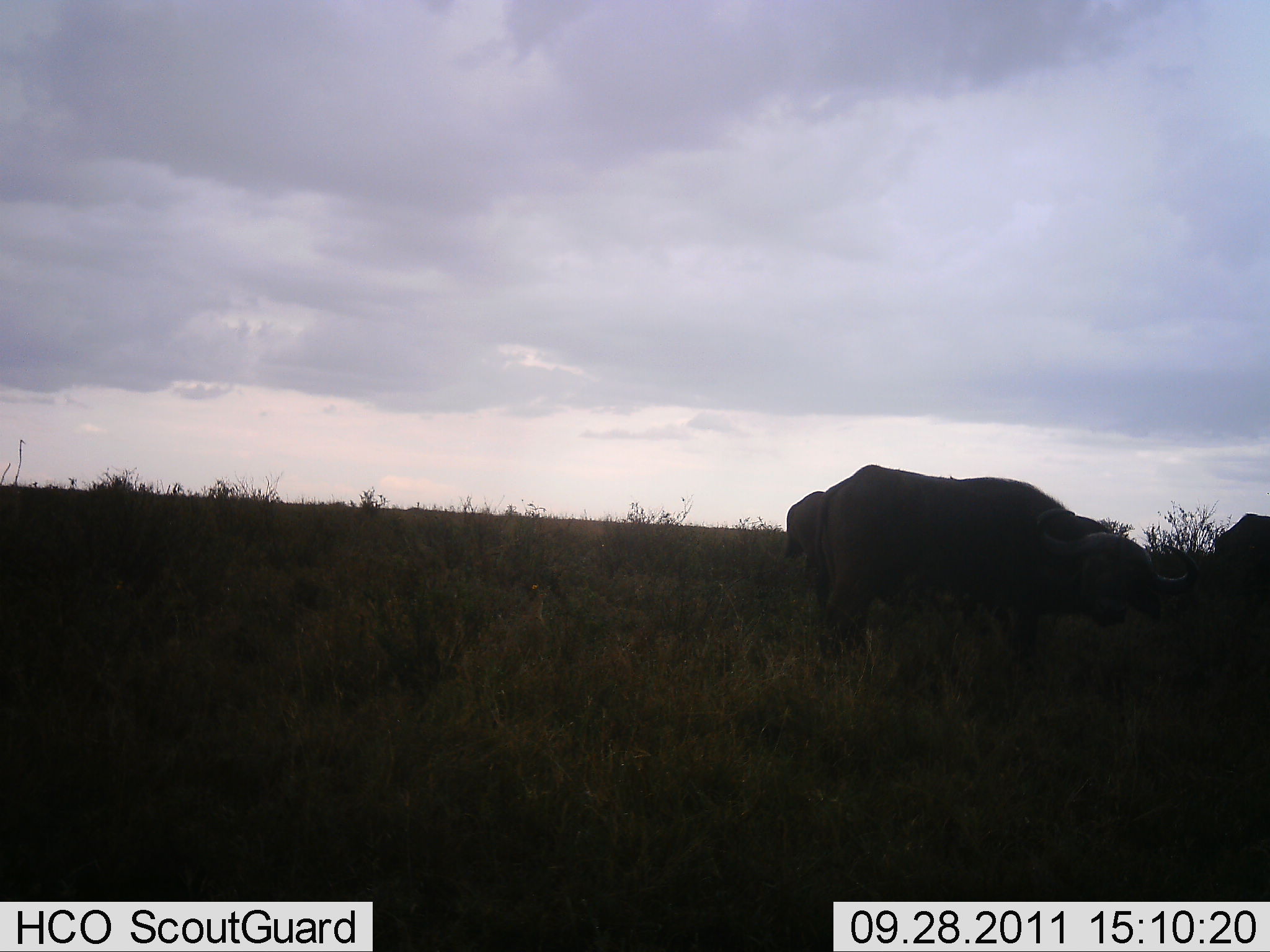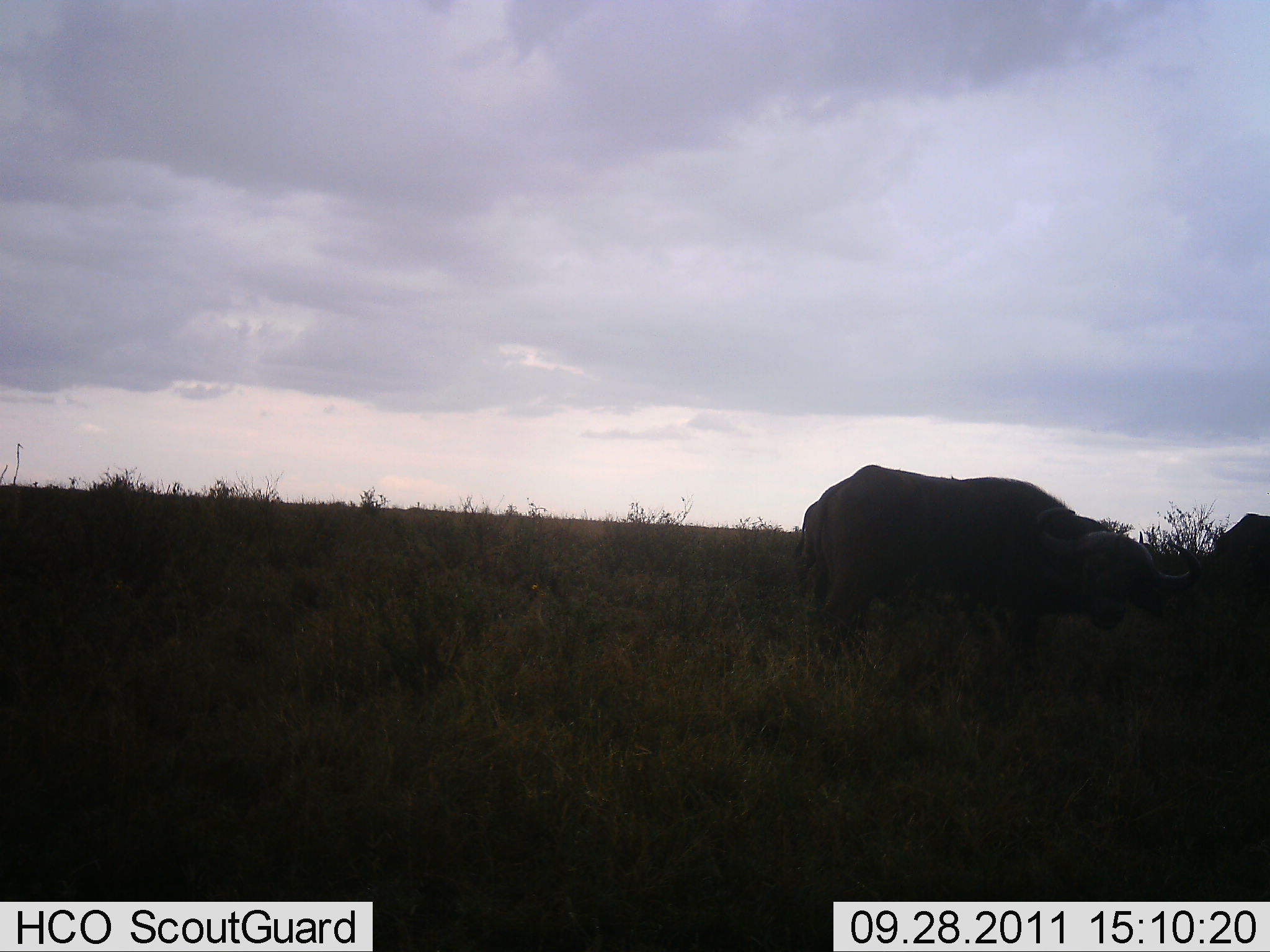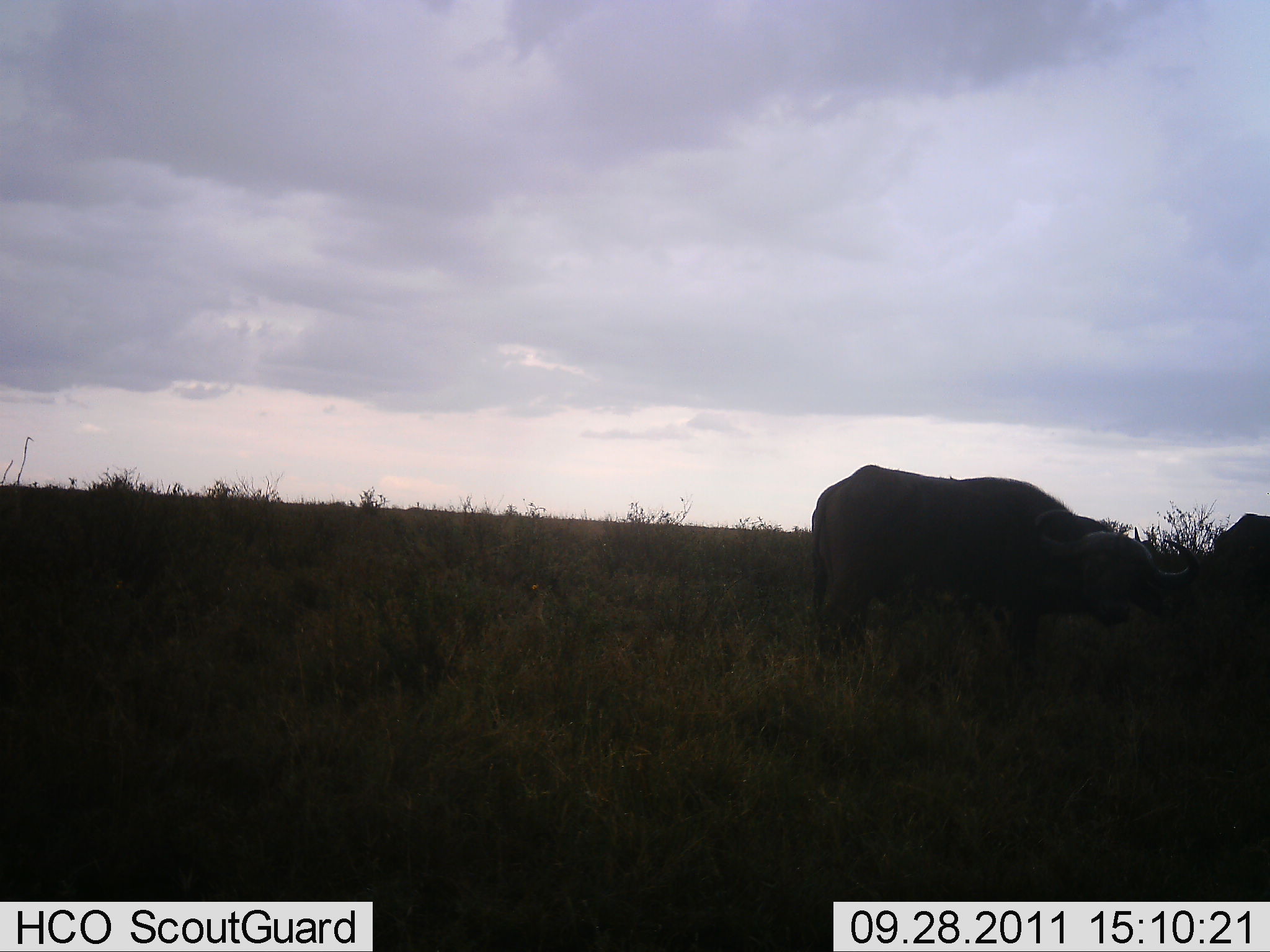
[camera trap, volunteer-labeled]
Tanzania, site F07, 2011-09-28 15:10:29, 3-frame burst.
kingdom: Animalia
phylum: Chordata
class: Mammalia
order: Artiodactyla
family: Bovidae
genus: Syncerus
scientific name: Syncerus caffer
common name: cape buffalo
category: buffalo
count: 2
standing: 85%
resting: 0%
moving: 23%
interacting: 0%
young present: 0%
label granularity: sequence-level